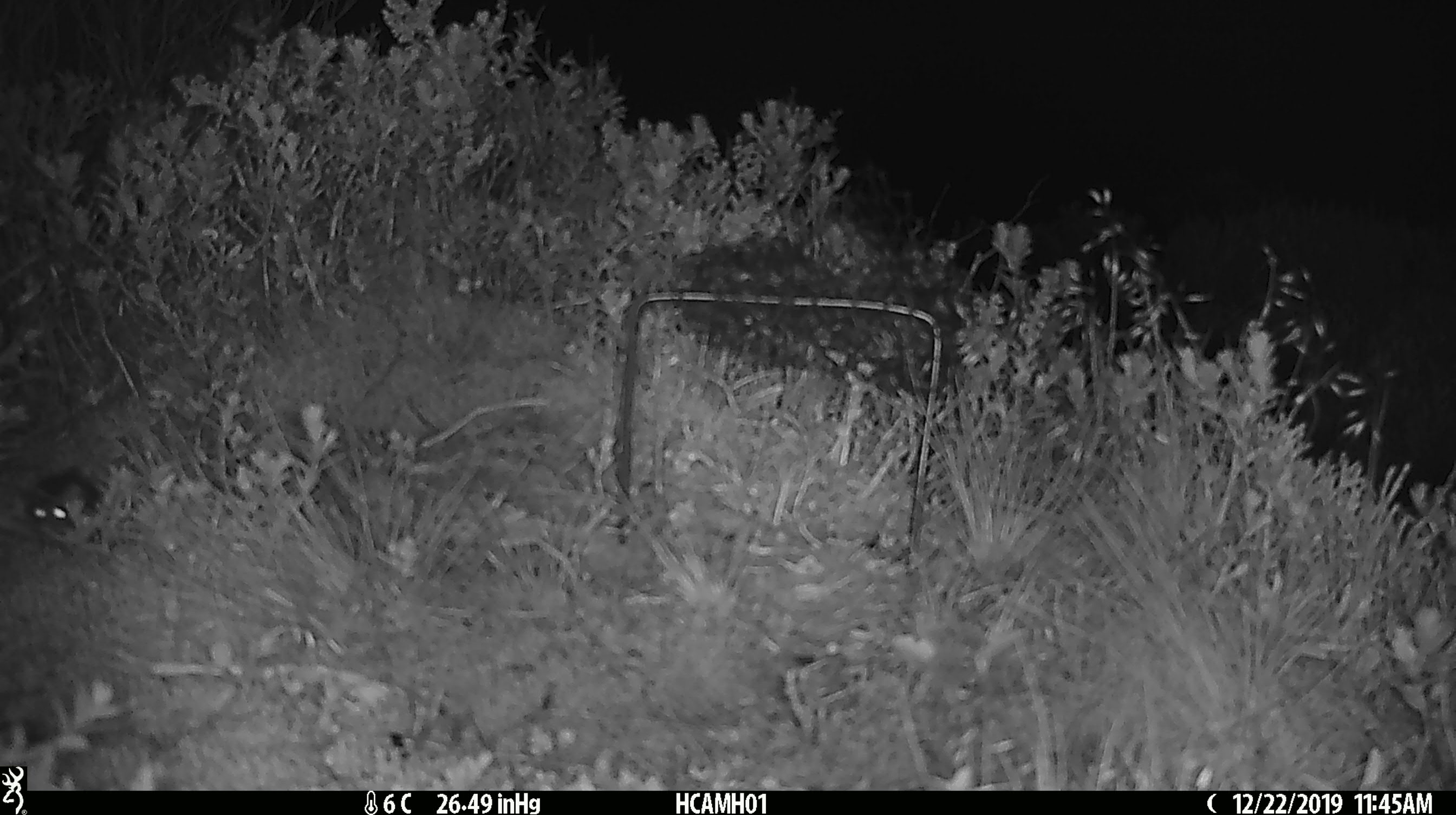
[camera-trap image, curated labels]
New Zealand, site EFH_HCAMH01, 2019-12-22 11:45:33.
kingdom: Animalia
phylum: Chordata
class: Mammalia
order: Rodentia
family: Muridae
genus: Mus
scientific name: Mus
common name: mouse